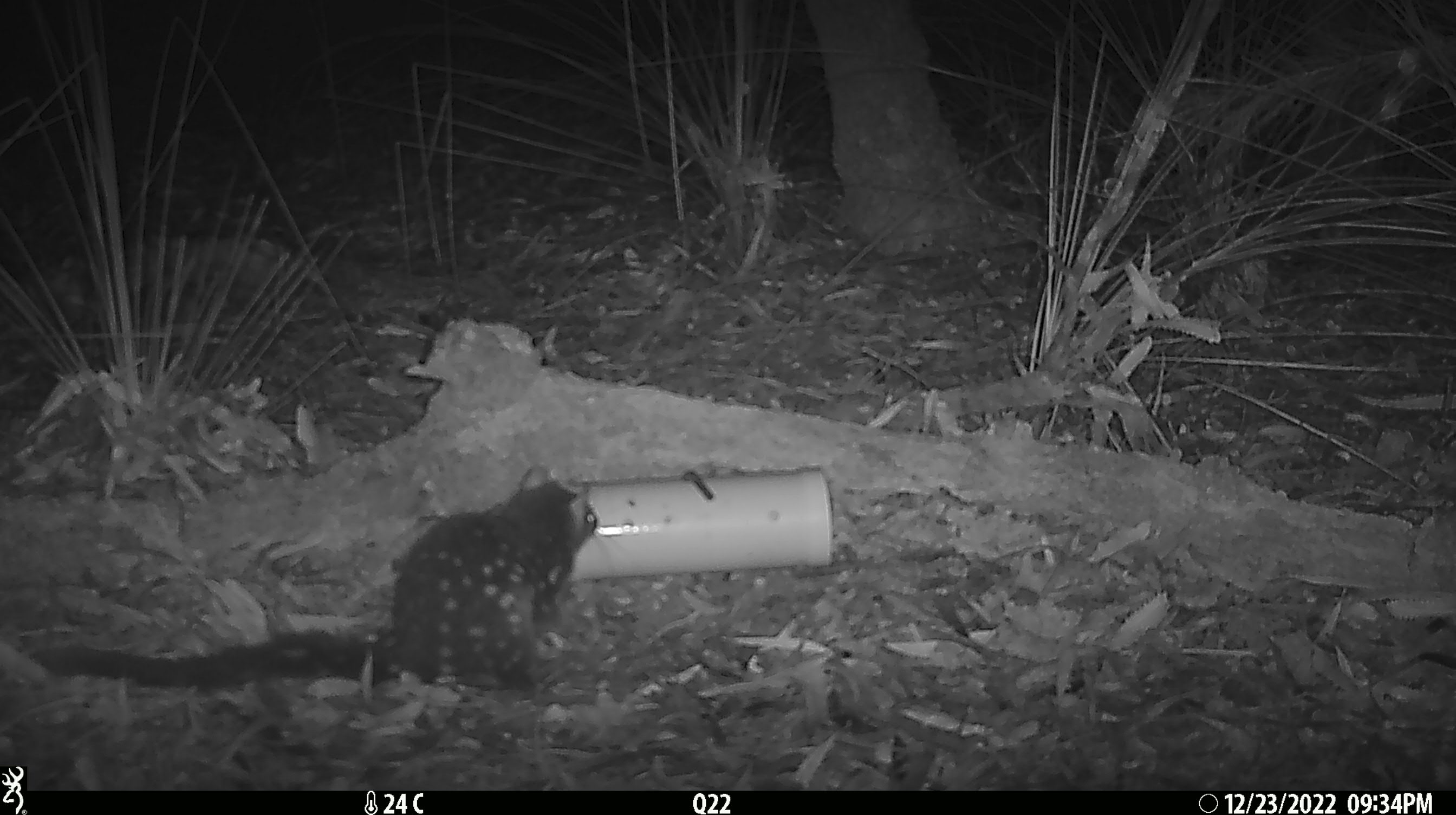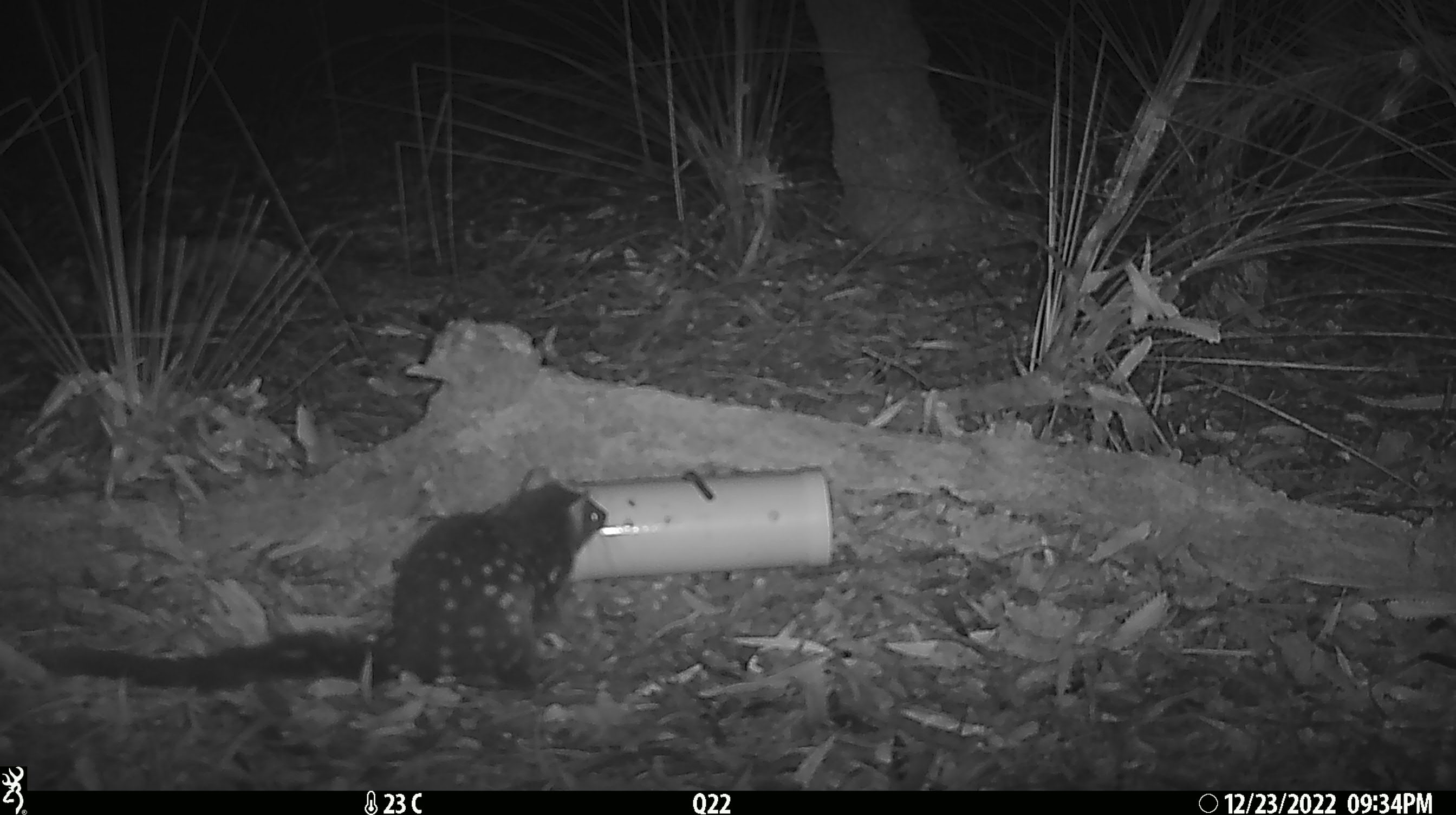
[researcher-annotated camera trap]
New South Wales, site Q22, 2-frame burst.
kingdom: Animalia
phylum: Chordata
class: Mammalia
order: Dasyuromorphia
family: Dasyuridae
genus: Dasyurus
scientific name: Dasyurus maculatus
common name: spotted-tailed quoll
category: quoll